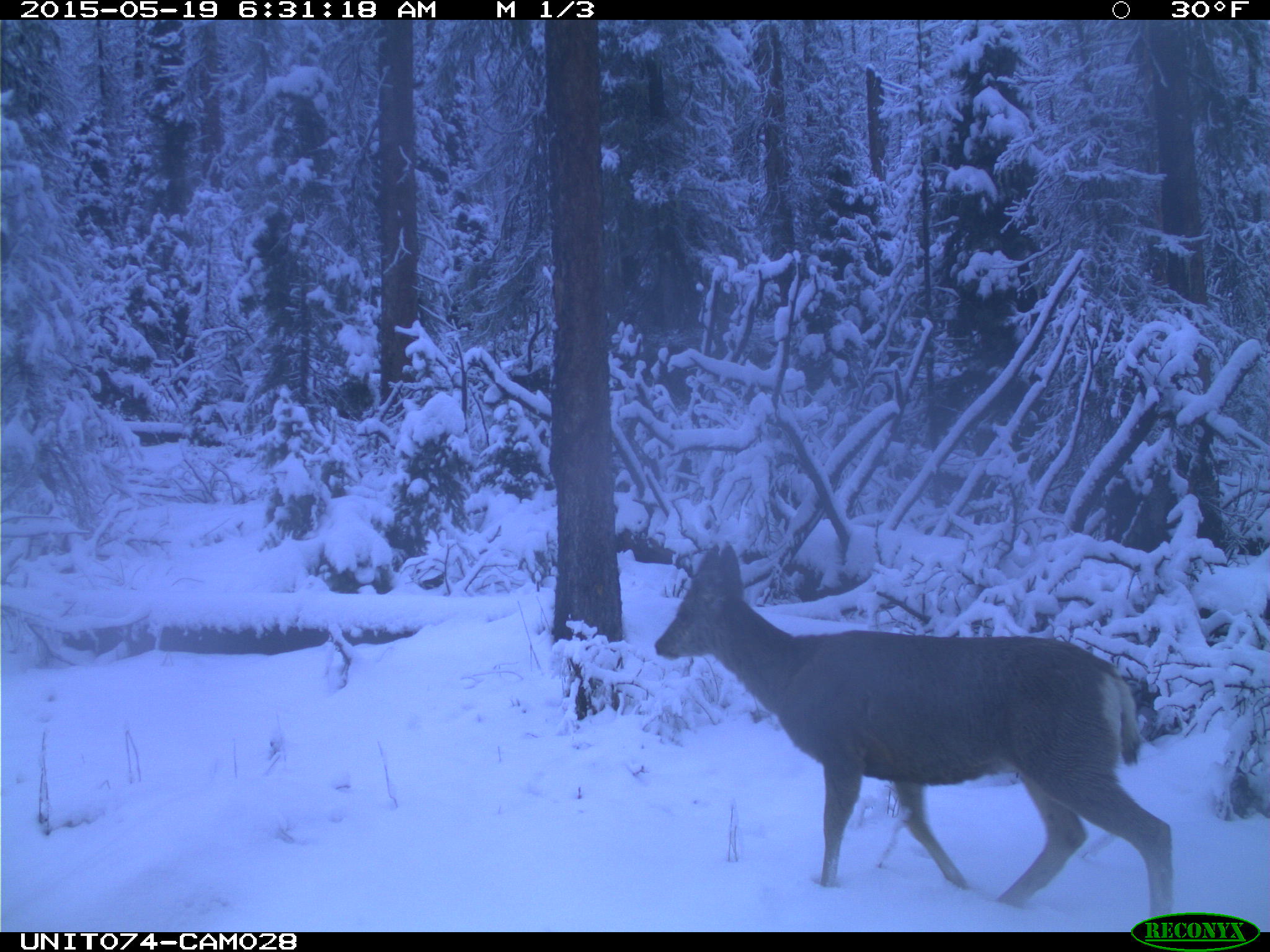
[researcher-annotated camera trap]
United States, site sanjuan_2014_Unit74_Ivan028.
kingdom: Animalia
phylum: Chordata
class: Mammalia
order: Artiodactyla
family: Cervidae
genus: Odocoileus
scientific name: Odocoileus hemionus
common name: mule deer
Odocoileus hemionus (mule deer).